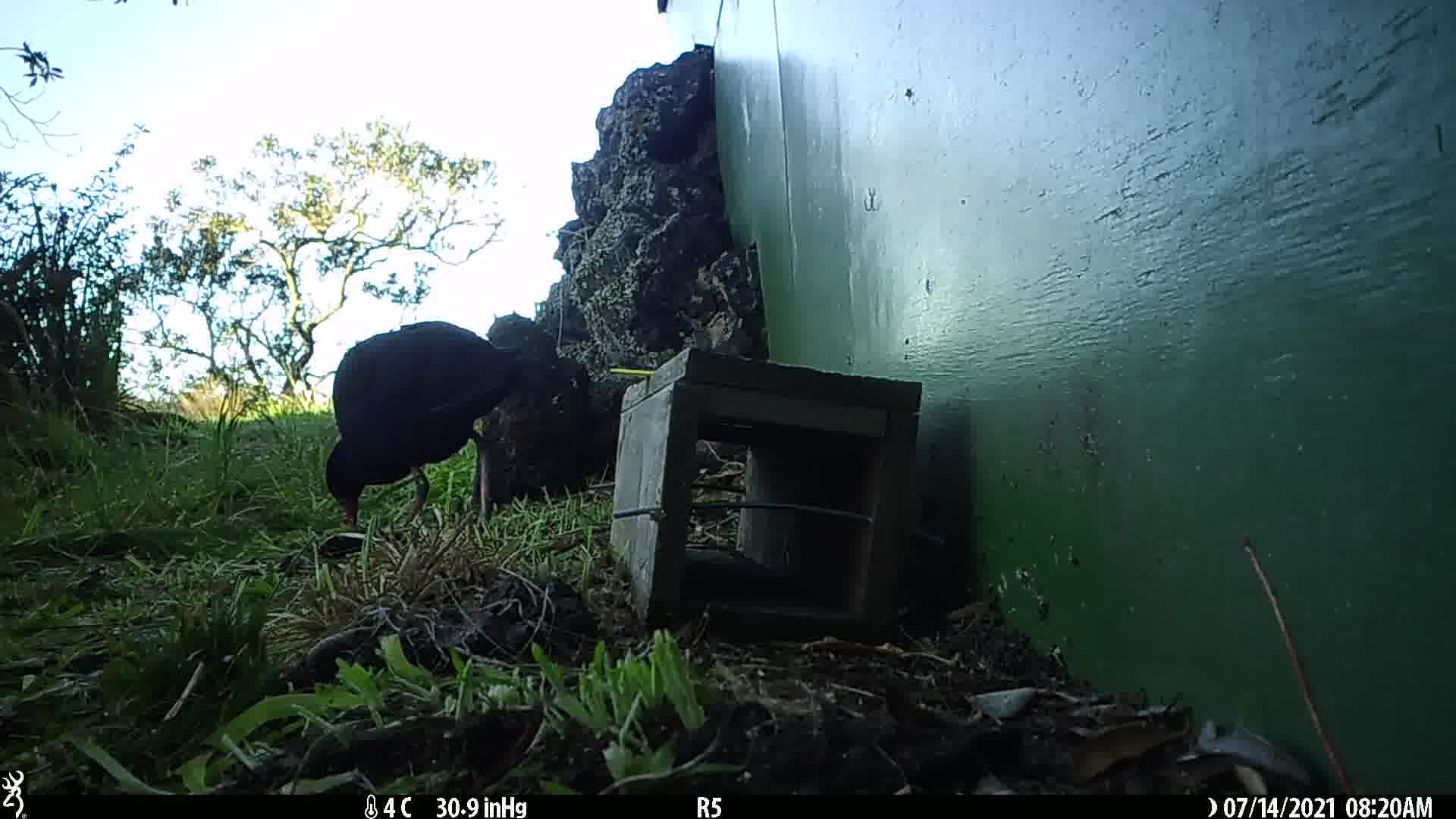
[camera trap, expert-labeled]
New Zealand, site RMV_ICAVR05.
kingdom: Animalia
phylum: Chordata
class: Aves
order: Gruiformes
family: Rallidae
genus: Porphyrio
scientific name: Porphyrio melanotus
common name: australasian swamphen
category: pukeko